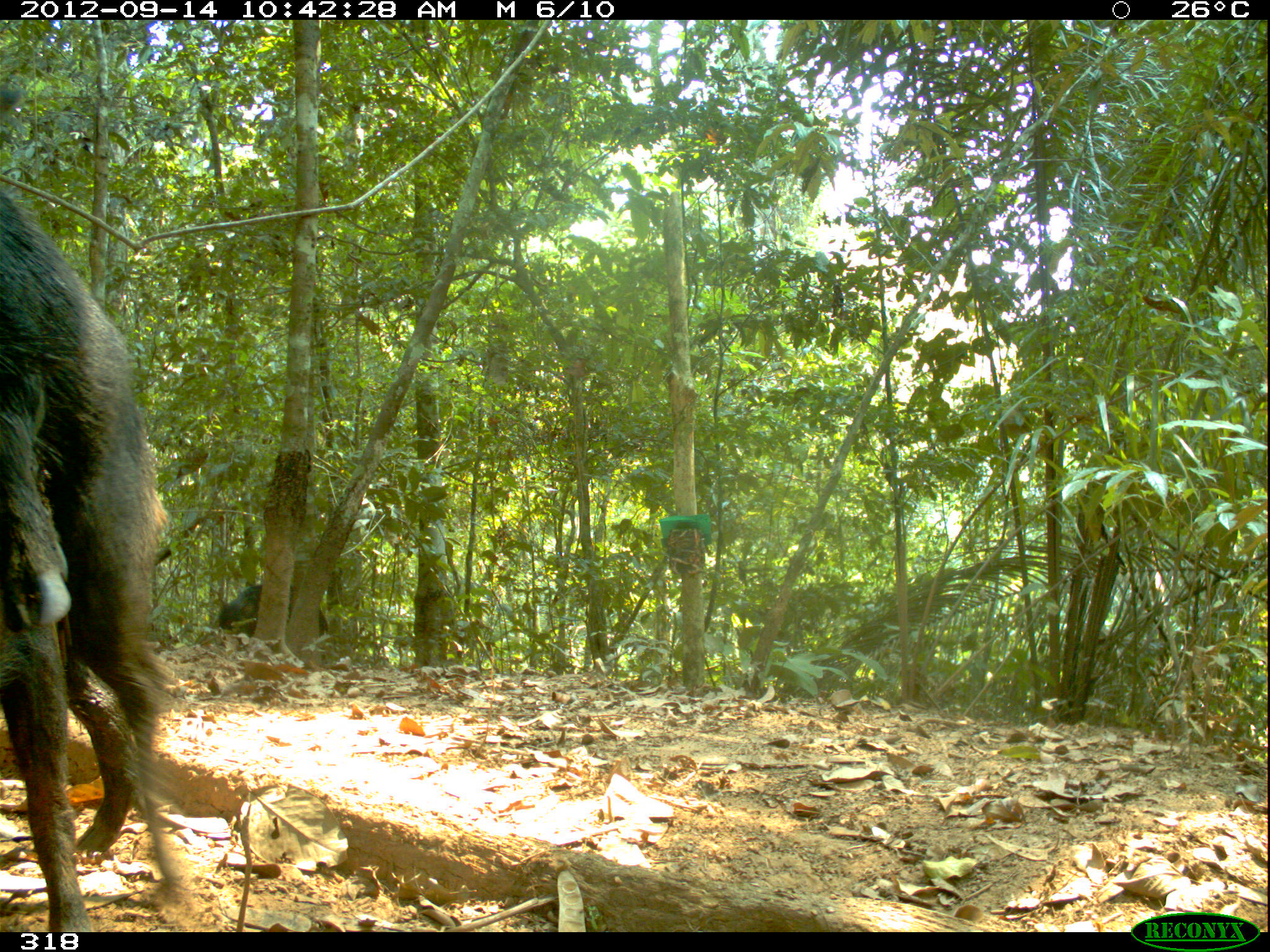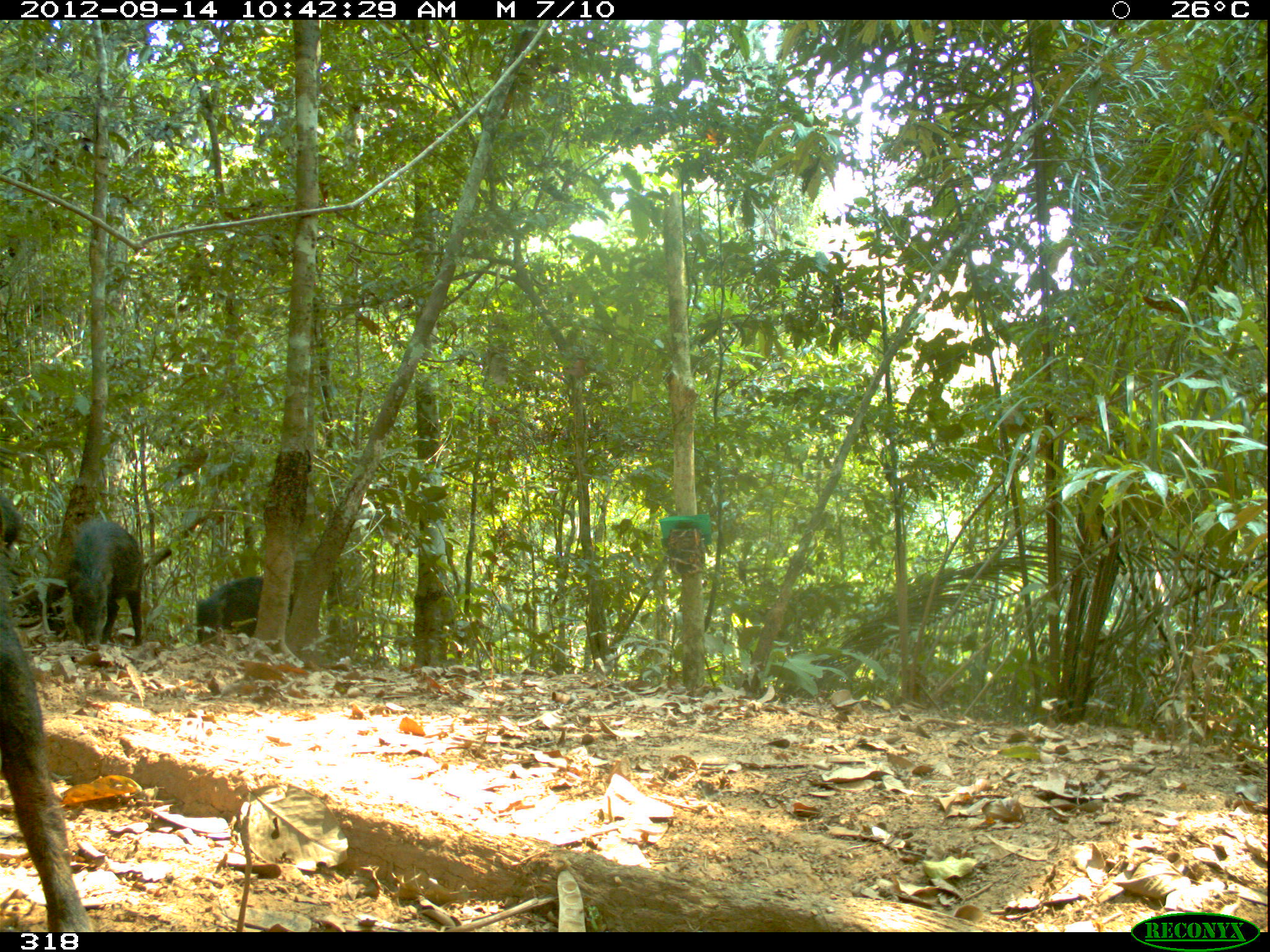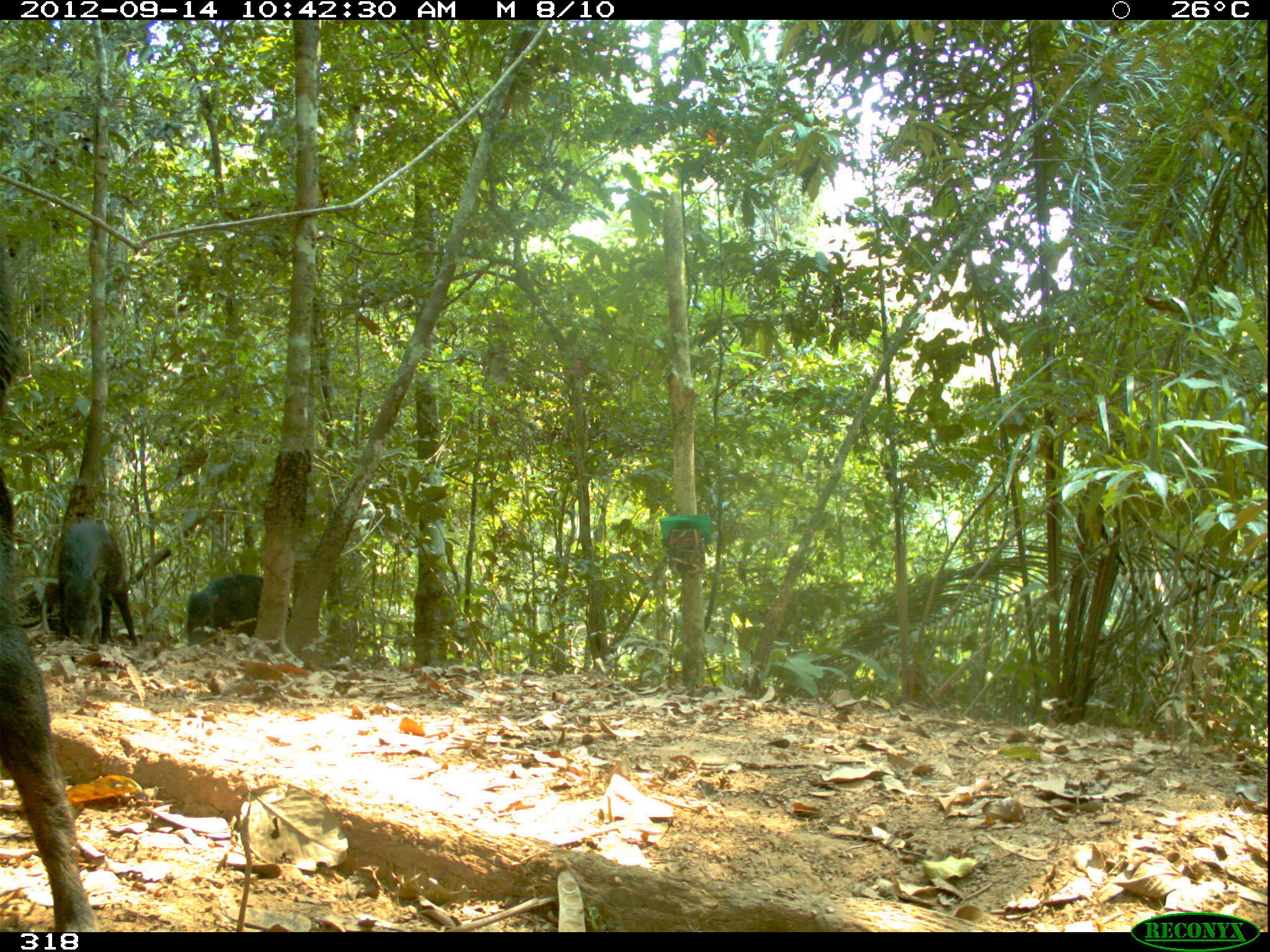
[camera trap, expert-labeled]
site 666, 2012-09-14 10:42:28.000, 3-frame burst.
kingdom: Animalia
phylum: Chordata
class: Mammalia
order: Artiodactyla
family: Tayassuidae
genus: Tayassu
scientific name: Tayassu pecari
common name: white-lipped peccary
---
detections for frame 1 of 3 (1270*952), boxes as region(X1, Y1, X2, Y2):
tayassu pecari: region(0, 79, 187, 932); region(212, 583, 326, 636)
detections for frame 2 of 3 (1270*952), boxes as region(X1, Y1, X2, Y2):
tayassu pecari: region(0, 493, 97, 932); region(66, 519, 142, 649); region(194, 575, 294, 644)